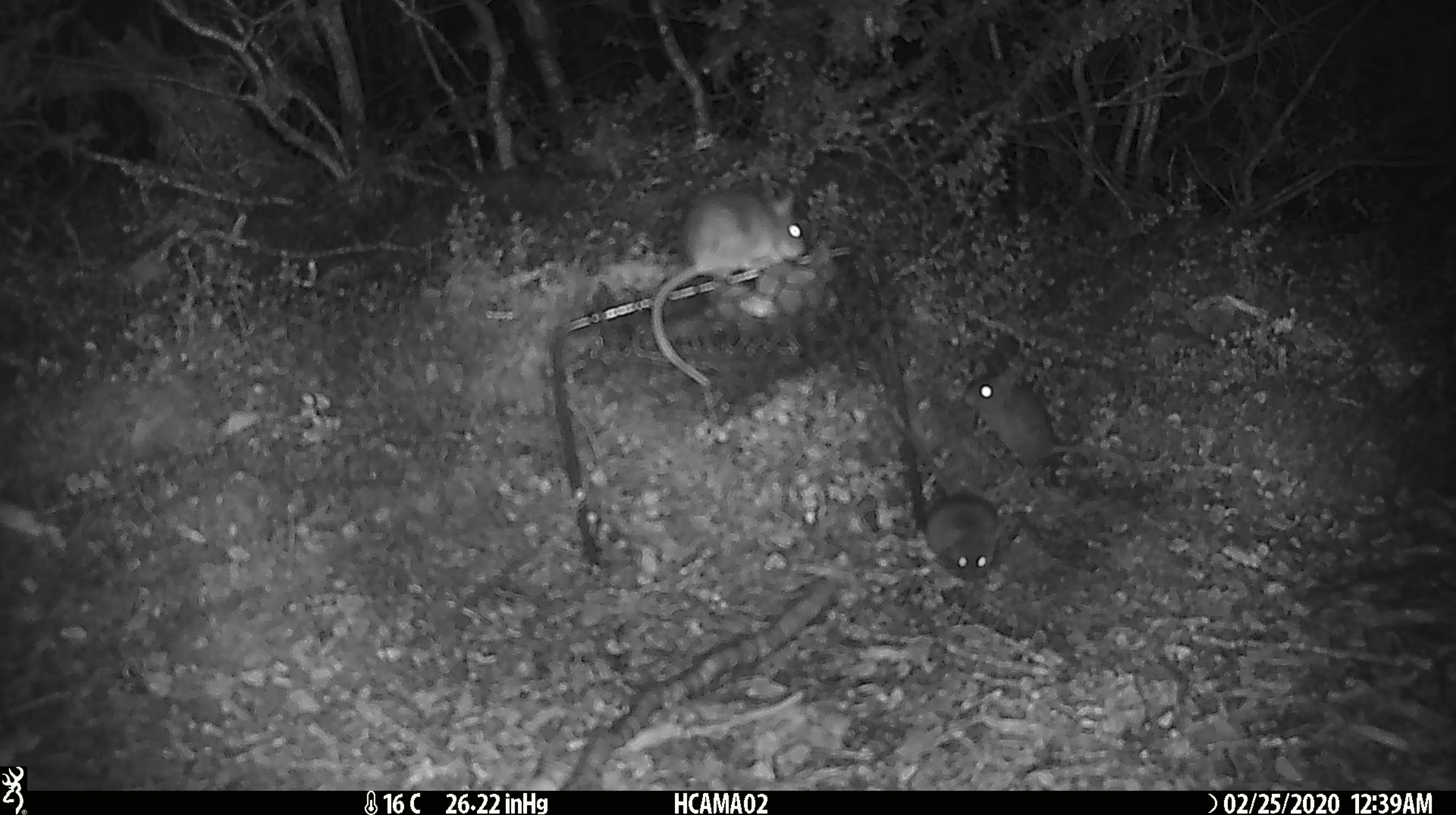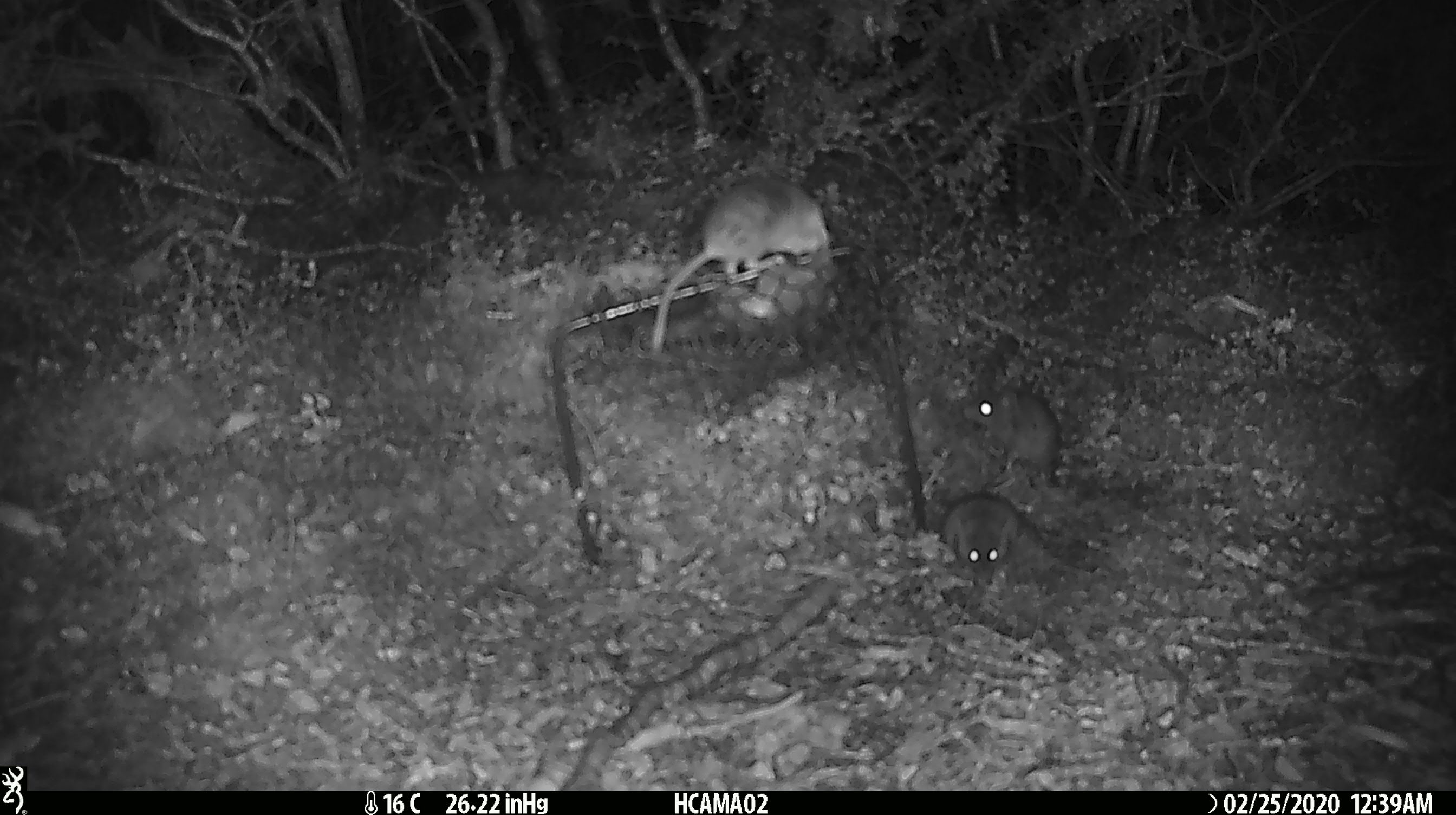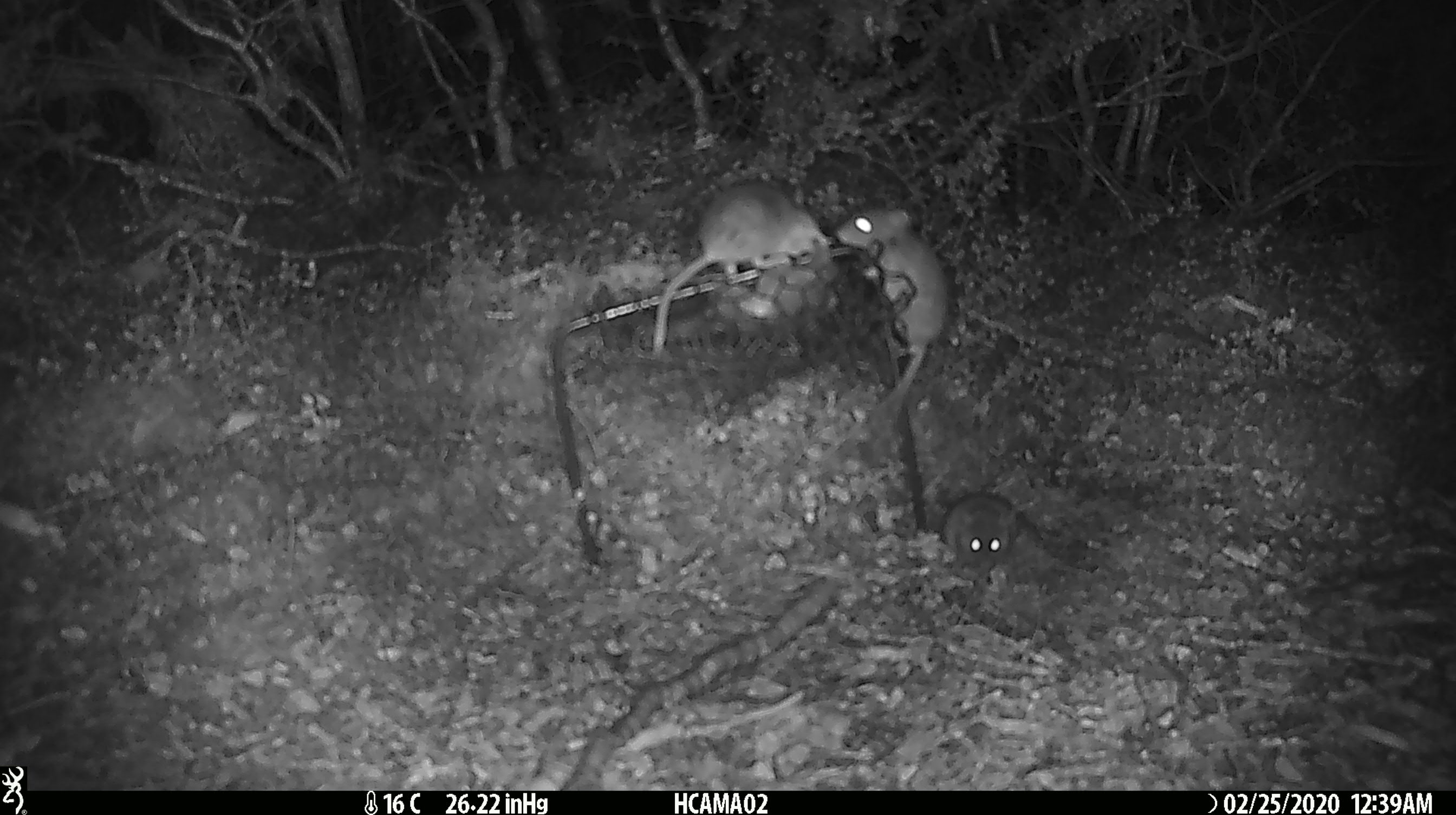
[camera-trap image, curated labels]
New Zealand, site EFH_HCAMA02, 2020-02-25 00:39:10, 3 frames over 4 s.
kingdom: Animalia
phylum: Chordata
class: Mammalia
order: Rodentia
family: Muridae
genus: Mus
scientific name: Mus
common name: mouse